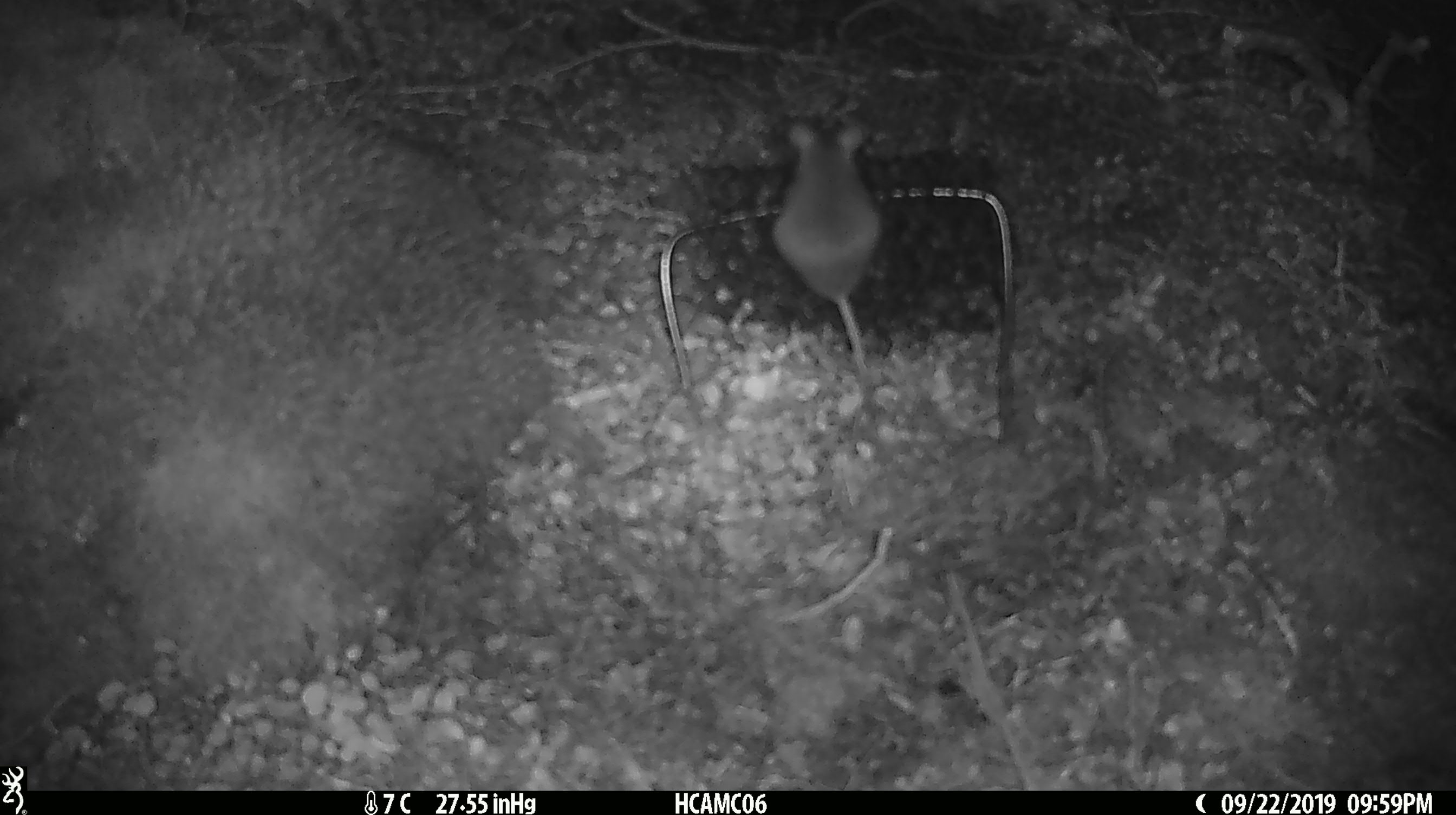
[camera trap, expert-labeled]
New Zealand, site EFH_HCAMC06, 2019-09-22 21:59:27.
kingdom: Animalia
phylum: Chordata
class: Mammalia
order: Rodentia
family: Muridae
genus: Mus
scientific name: Mus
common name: mouse